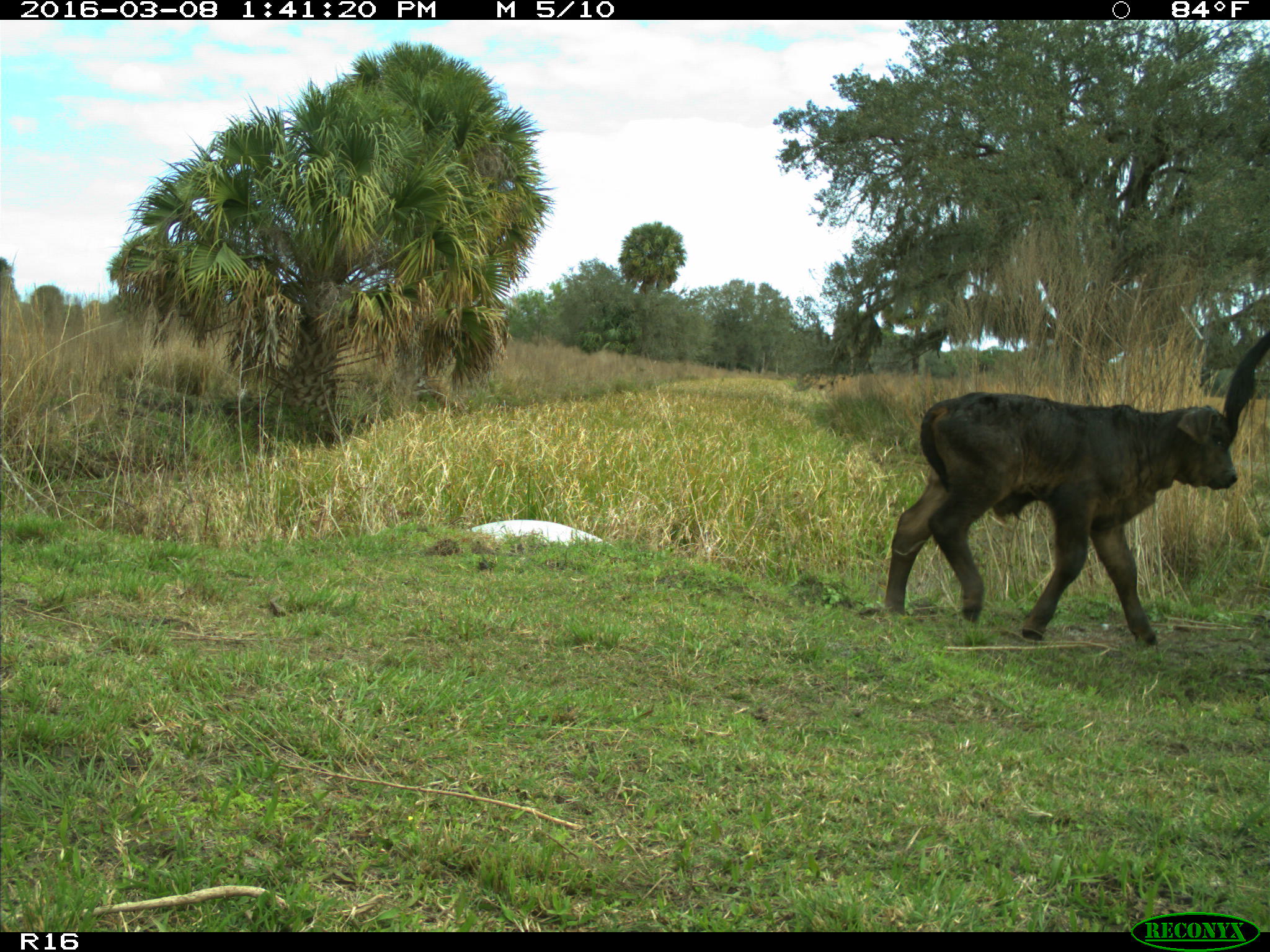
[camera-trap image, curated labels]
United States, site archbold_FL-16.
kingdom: Animalia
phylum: Chordata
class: Mammalia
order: Artiodactyla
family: Bovidae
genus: Bos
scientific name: Bos taurus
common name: domestic cow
Bos taurus (domestic cow).